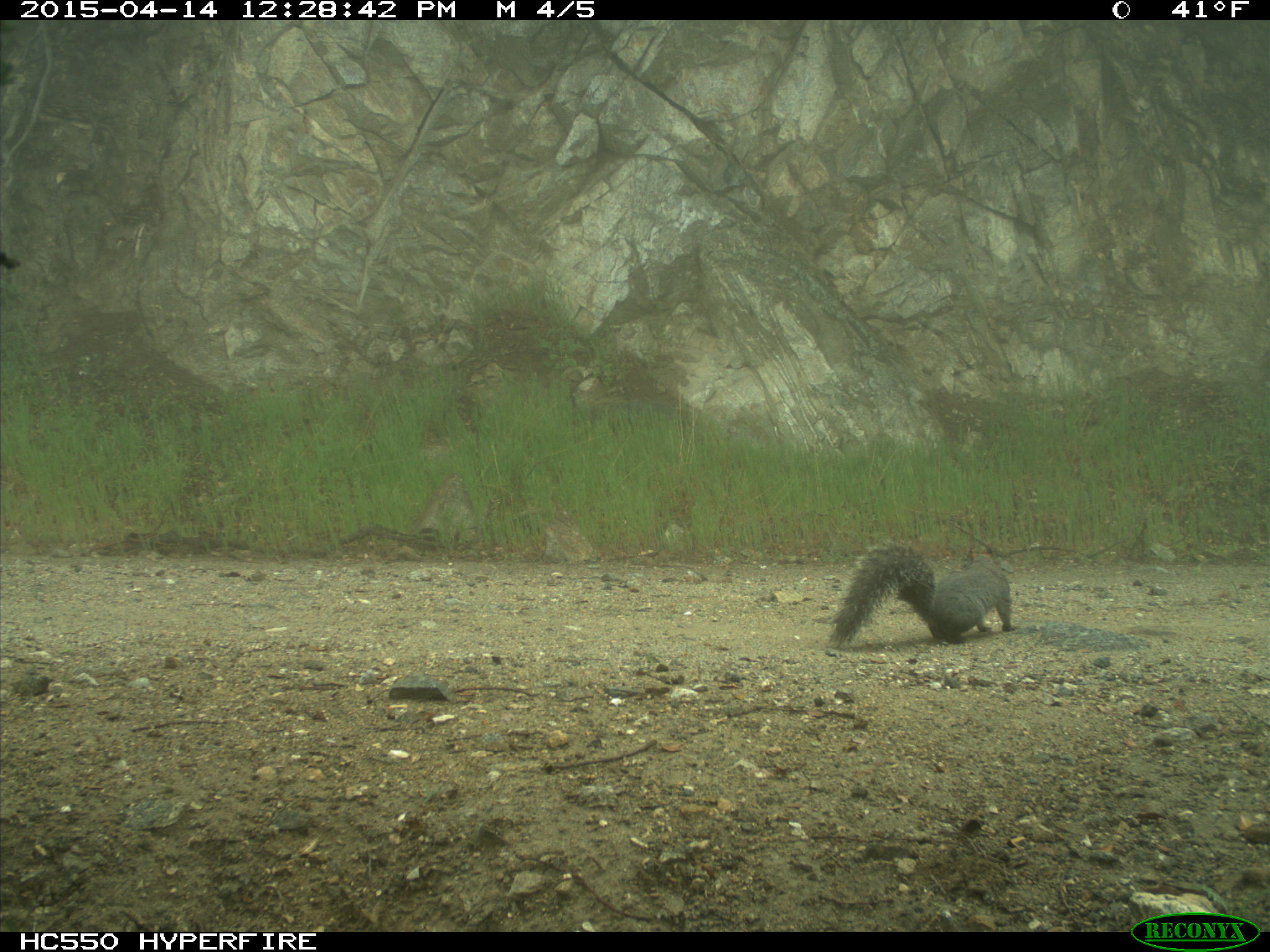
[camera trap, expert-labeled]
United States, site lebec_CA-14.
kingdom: Animalia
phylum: Chordata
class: Mammalia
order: Rodentia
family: Sciuridae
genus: Sciurus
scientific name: Sciurus carolinensis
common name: eastern gray squirrel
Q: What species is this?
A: Sciurus carolinensis (eastern gray squirrel).